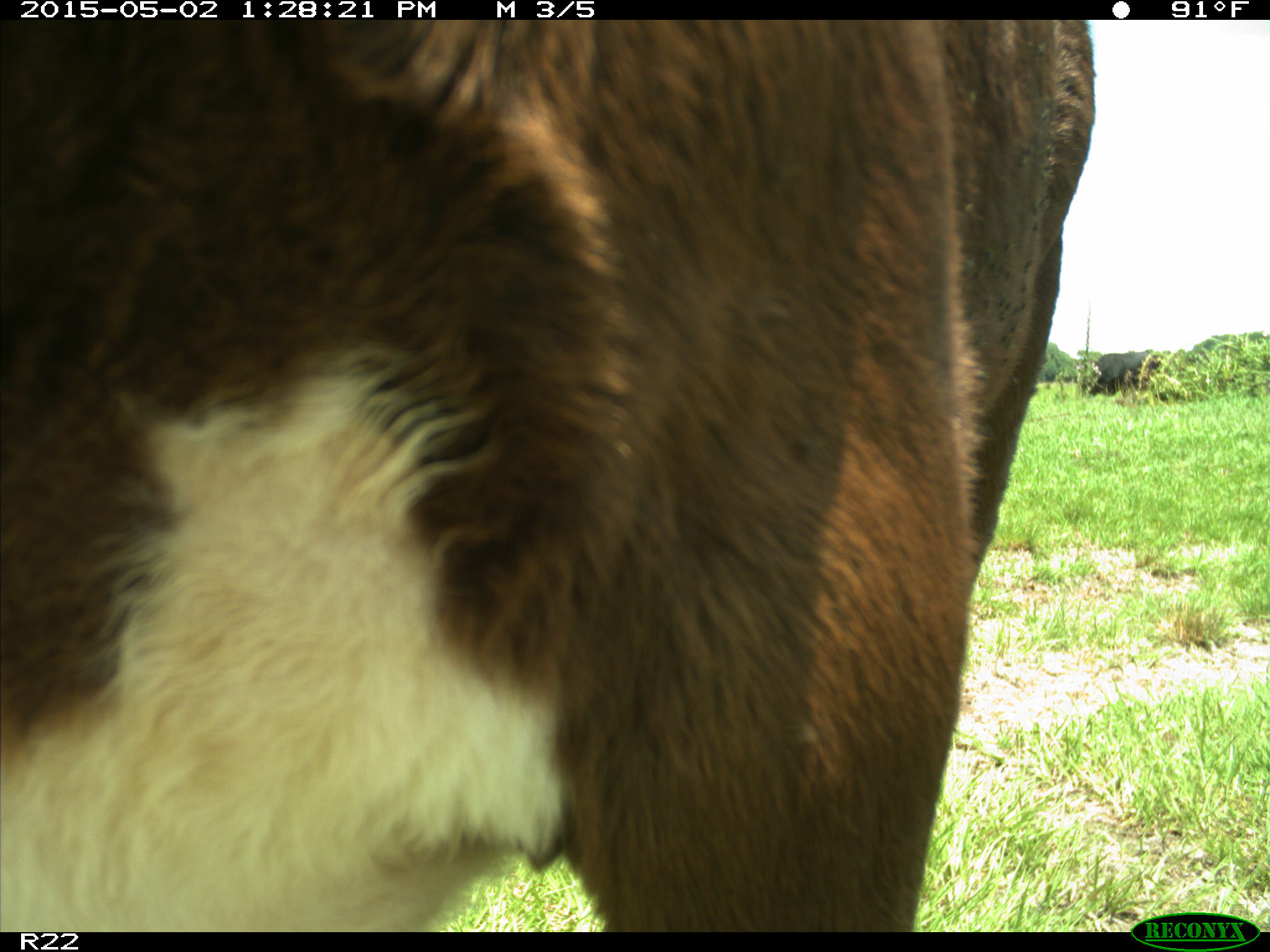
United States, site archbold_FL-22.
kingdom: Animalia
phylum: Chordata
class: Mammalia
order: Artiodactyla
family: Bovidae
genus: Bos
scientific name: Bos taurus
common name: domestic cow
Bos taurus (domestic cow).